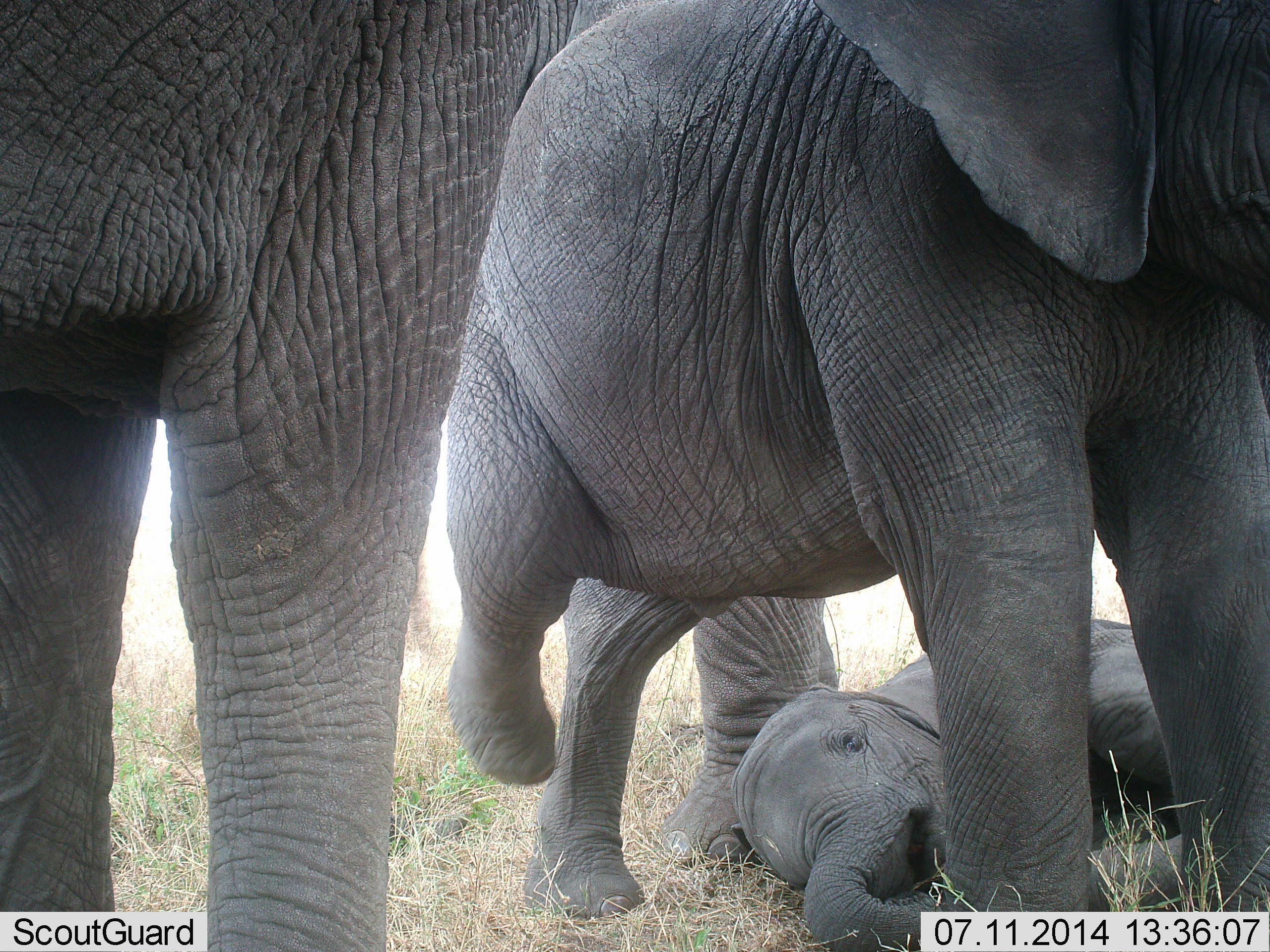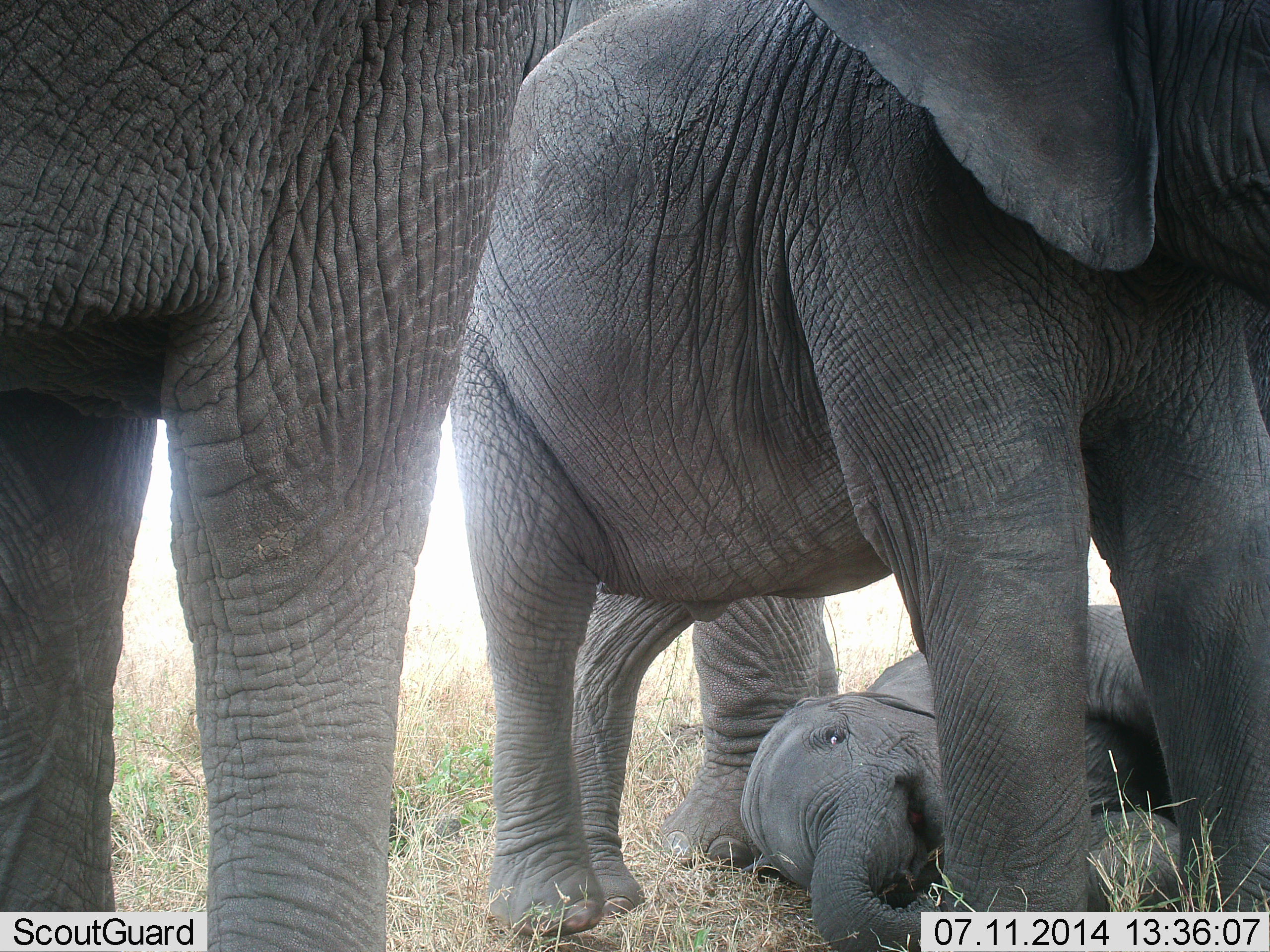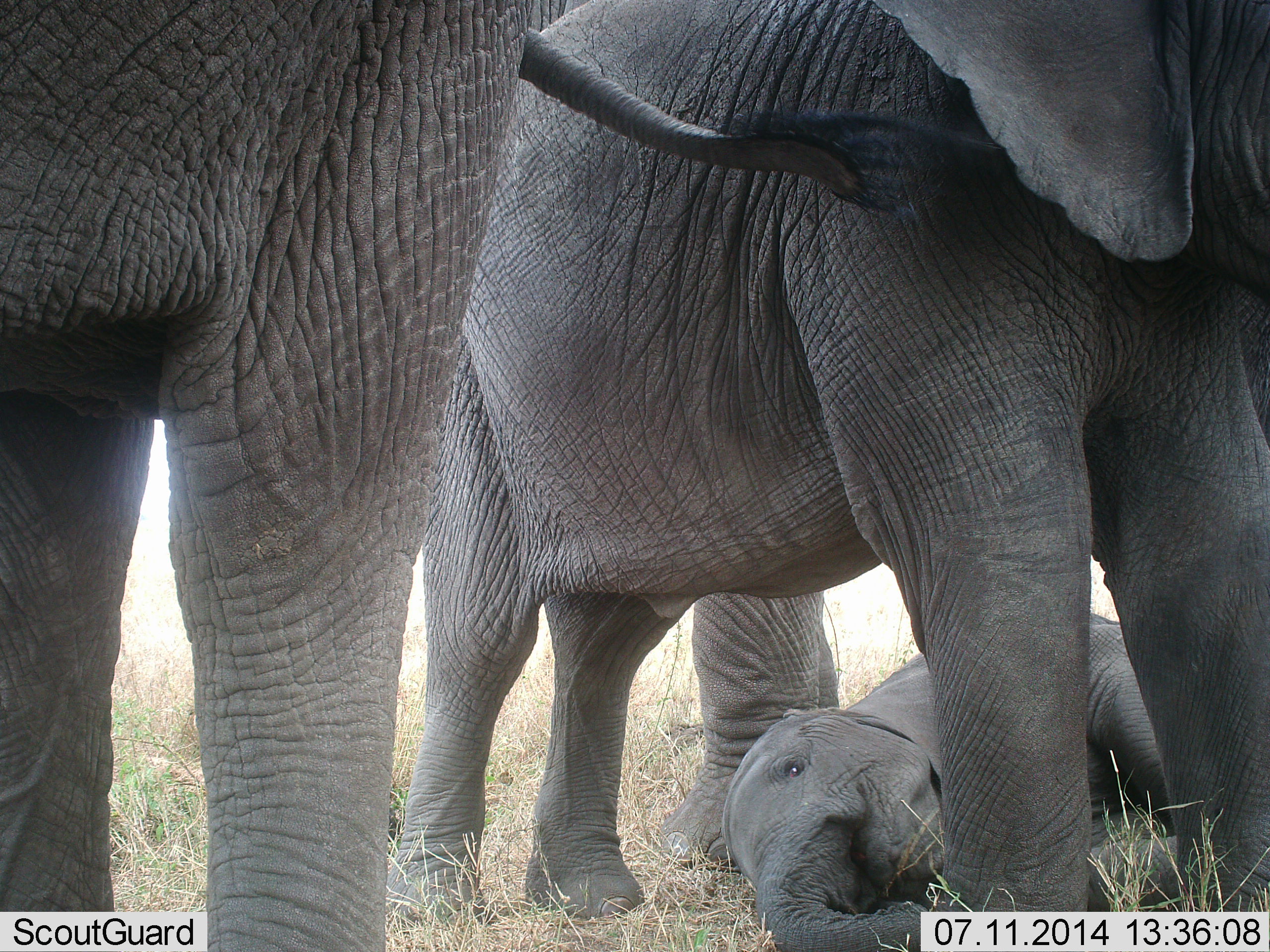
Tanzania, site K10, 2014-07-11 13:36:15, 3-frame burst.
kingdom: Animalia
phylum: Chordata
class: Mammalia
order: Proboscidea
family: Elephantidae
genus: Loxodonta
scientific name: Loxodonta africana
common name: african bush elephant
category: elephant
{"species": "elephant (african bush elephant) (Loxodonta africana)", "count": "3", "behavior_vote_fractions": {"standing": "90%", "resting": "80%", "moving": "0%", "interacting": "10%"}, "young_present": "70%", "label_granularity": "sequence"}